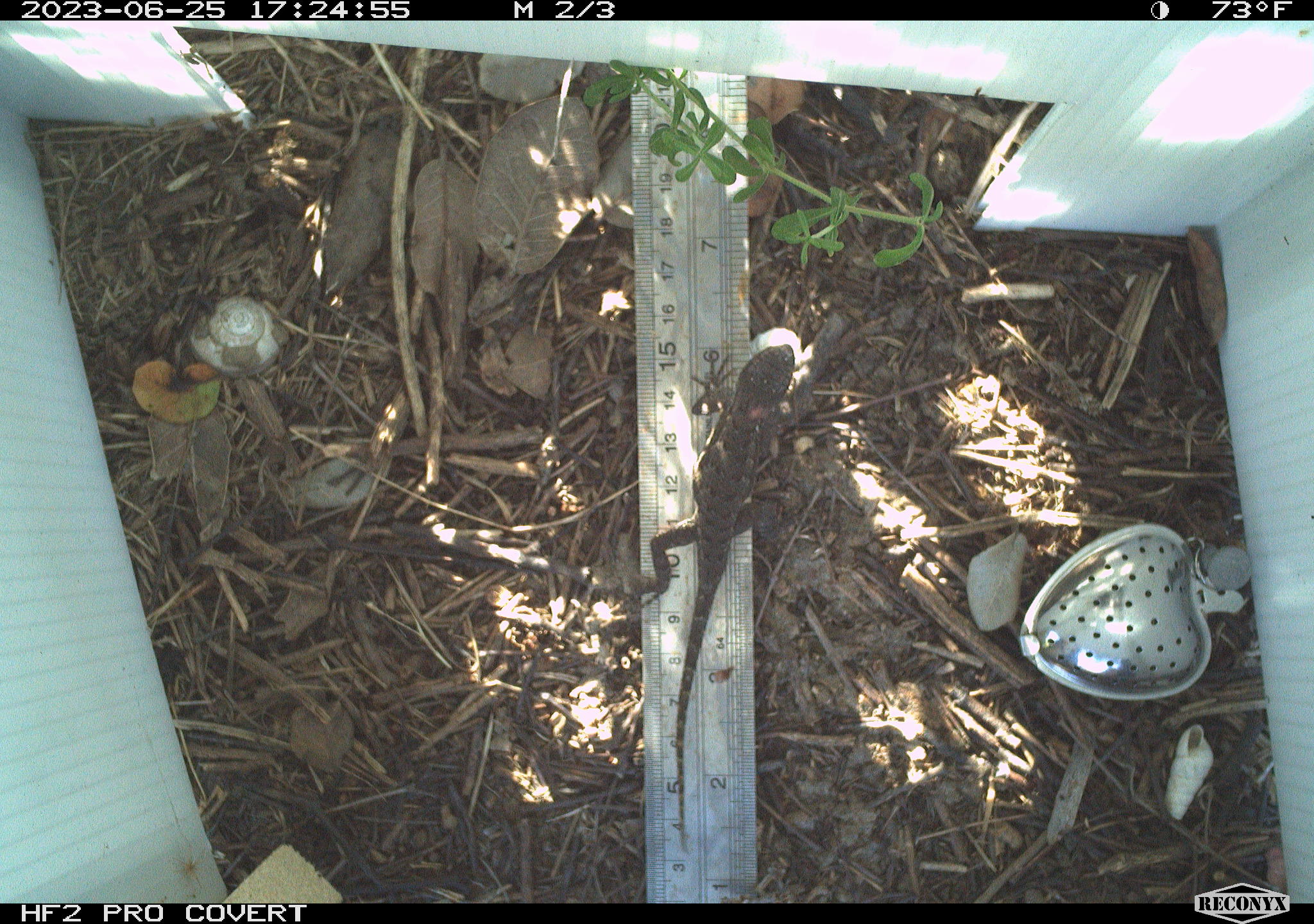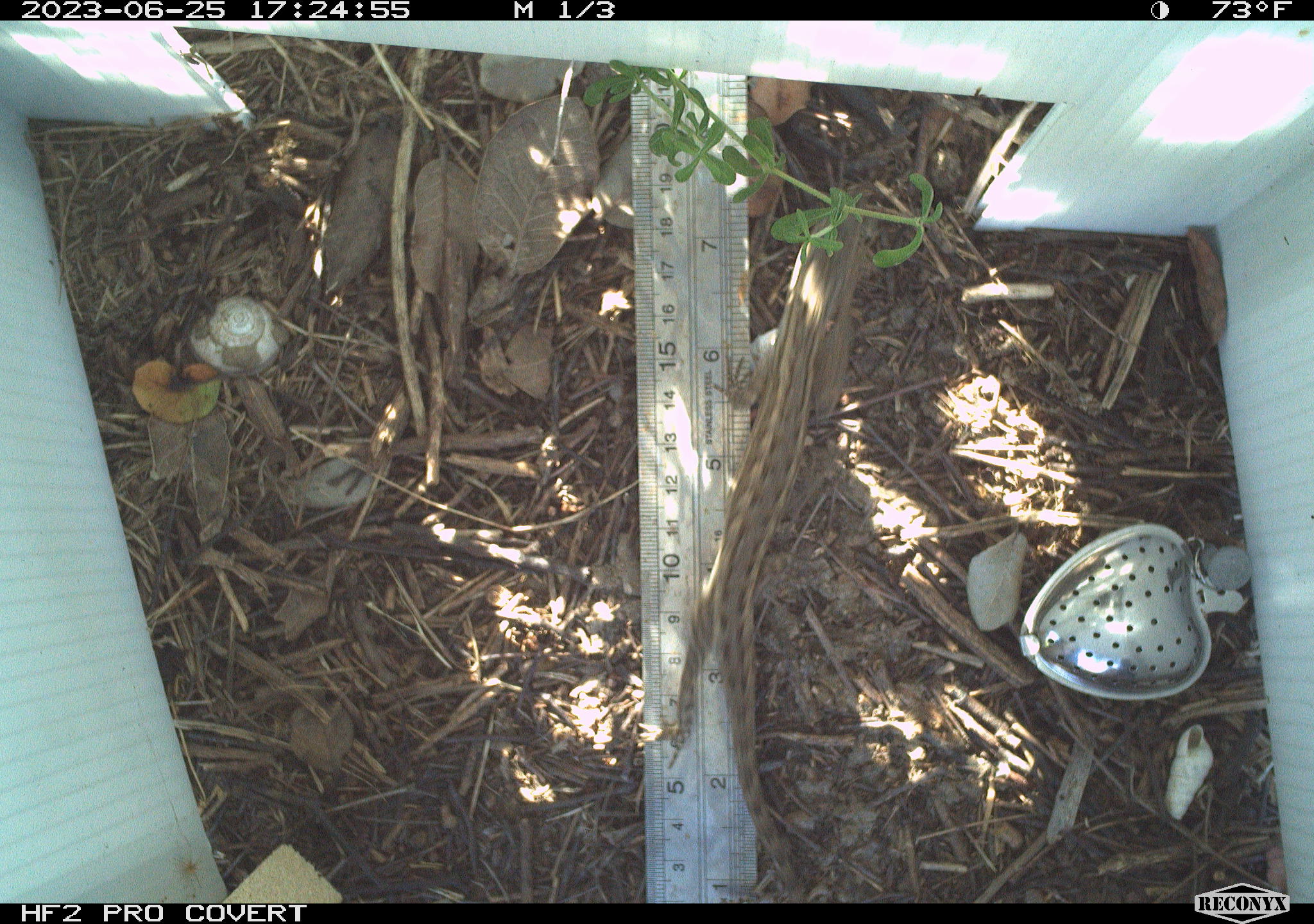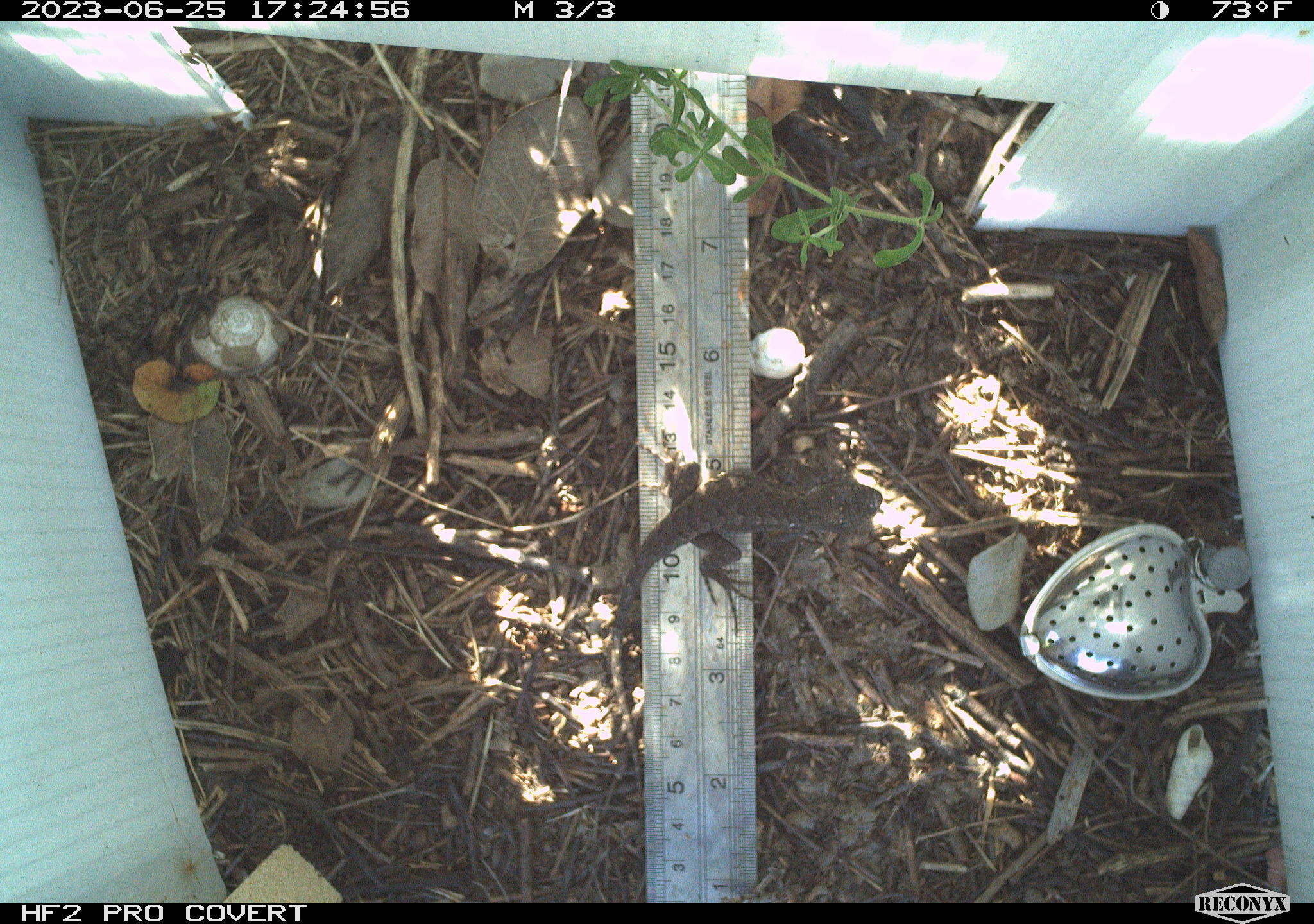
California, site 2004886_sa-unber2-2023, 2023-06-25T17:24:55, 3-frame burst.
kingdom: Animalia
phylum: Chordata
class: Reptilia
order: Squamata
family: Phrynosomatidae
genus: Sceloporus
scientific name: Sceloporus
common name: spiny lizards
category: sceloporus species